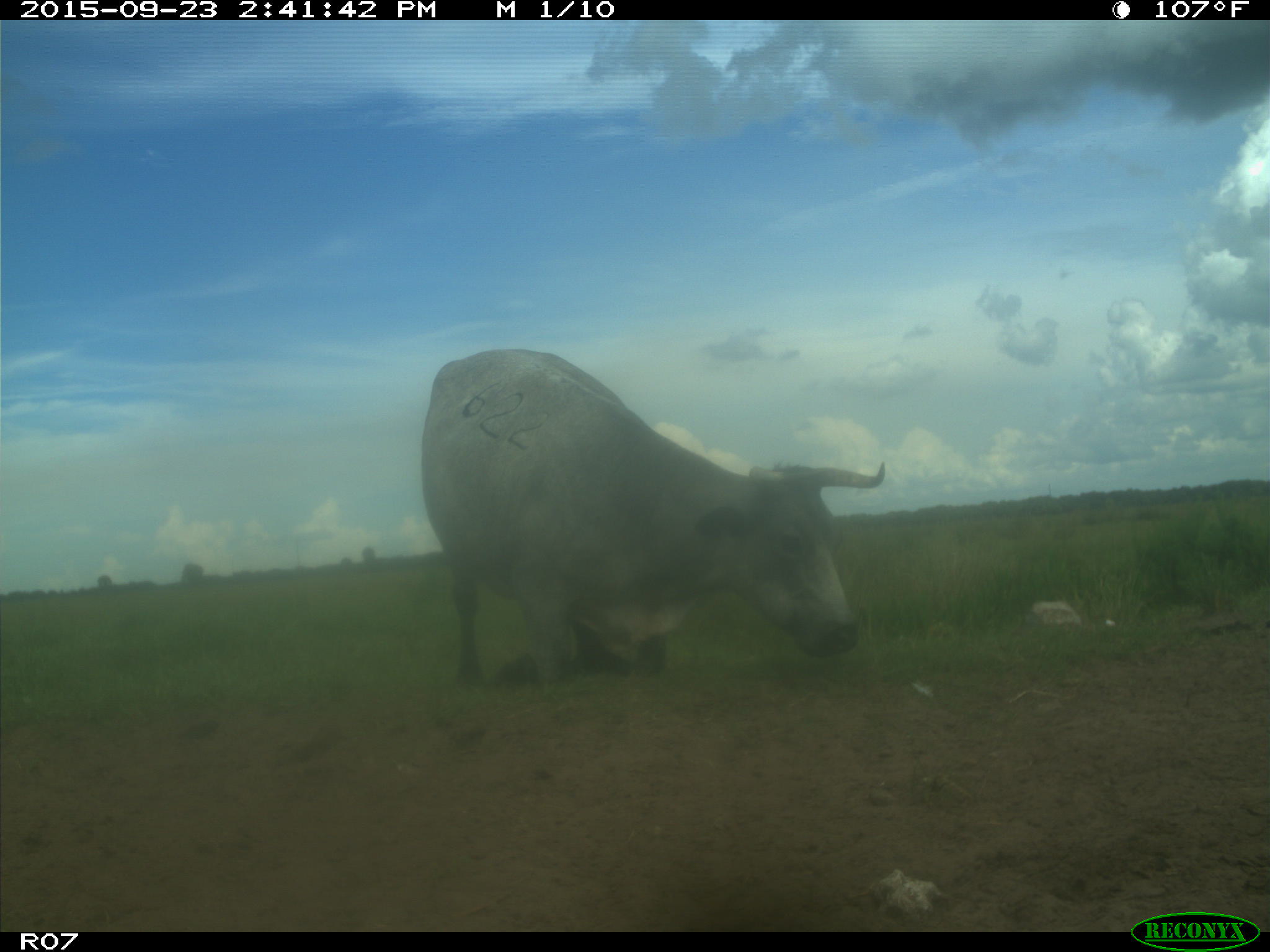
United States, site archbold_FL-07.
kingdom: Animalia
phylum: Chordata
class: Mammalia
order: Artiodactyla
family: Bovidae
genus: Bos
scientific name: Bos taurus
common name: domestic cow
Bos taurus (domestic cow).